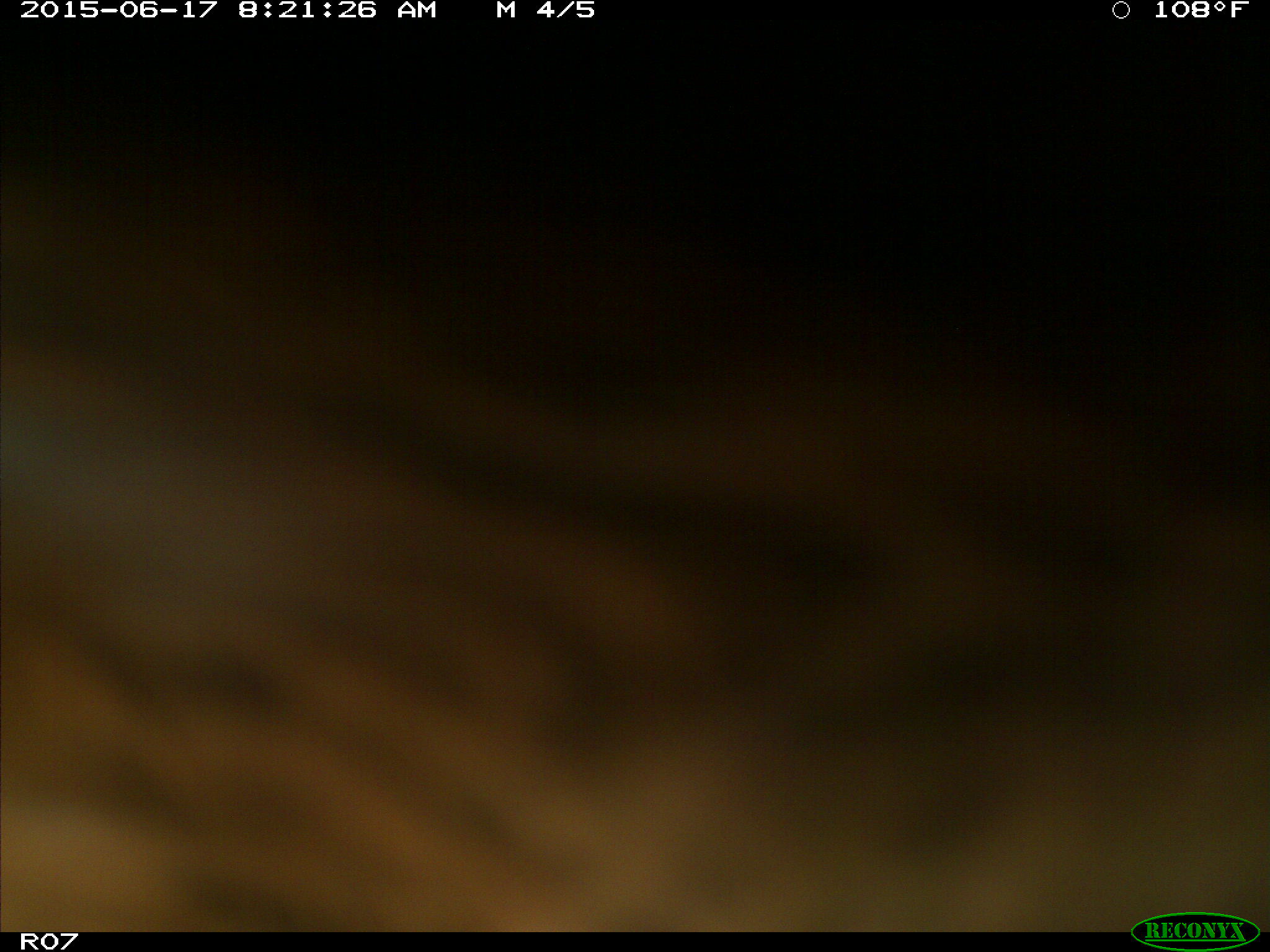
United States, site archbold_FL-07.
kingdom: Animalia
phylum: Chordata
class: Mammalia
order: Artiodactyla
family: Bovidae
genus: Bos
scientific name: Bos taurus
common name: domestic cow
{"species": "Bos taurus (domestic cow)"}